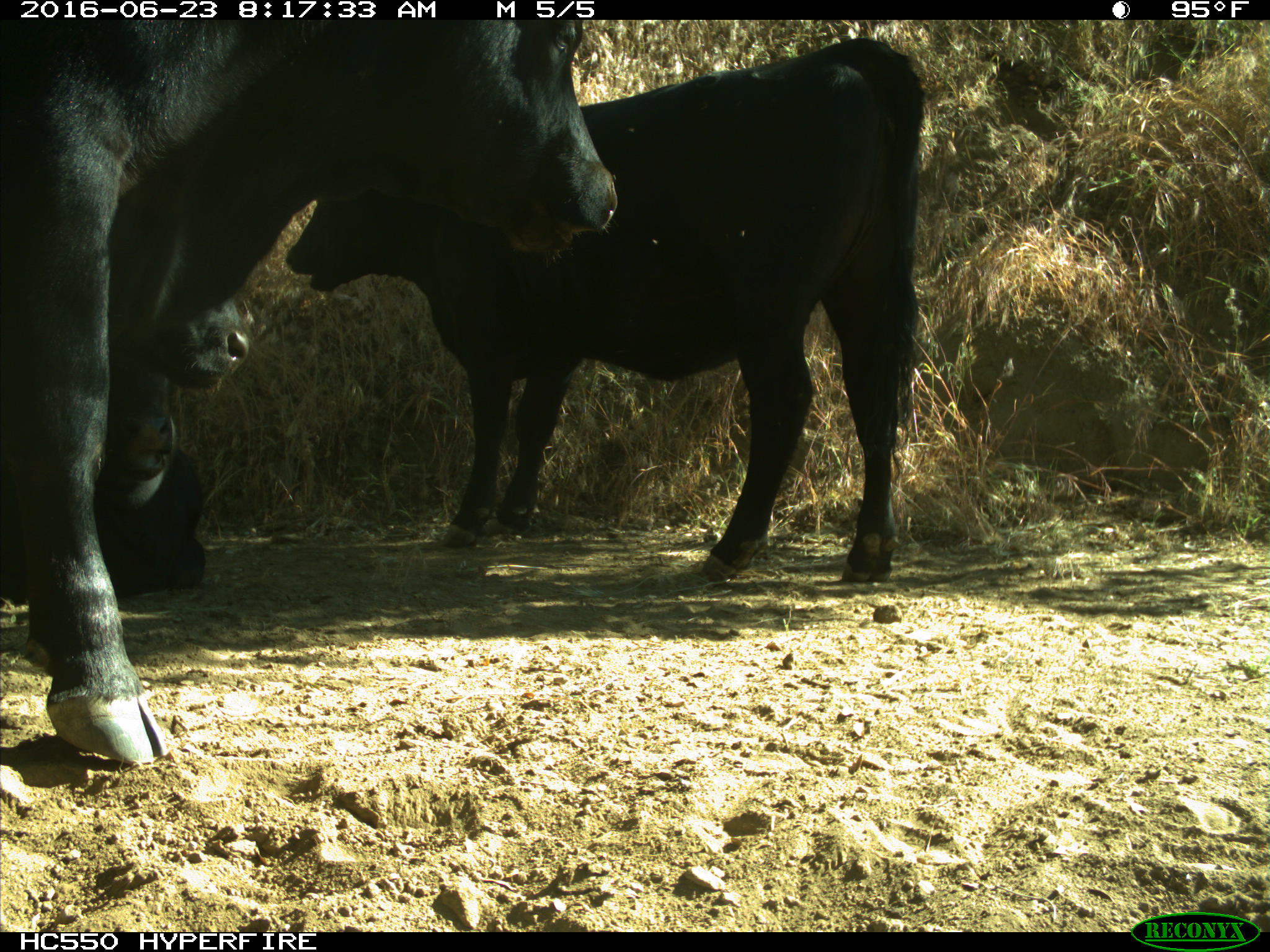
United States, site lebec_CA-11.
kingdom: Animalia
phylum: Chordata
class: Mammalia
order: Artiodactyla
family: Bovidae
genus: Bos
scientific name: Bos taurus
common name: domestic cow